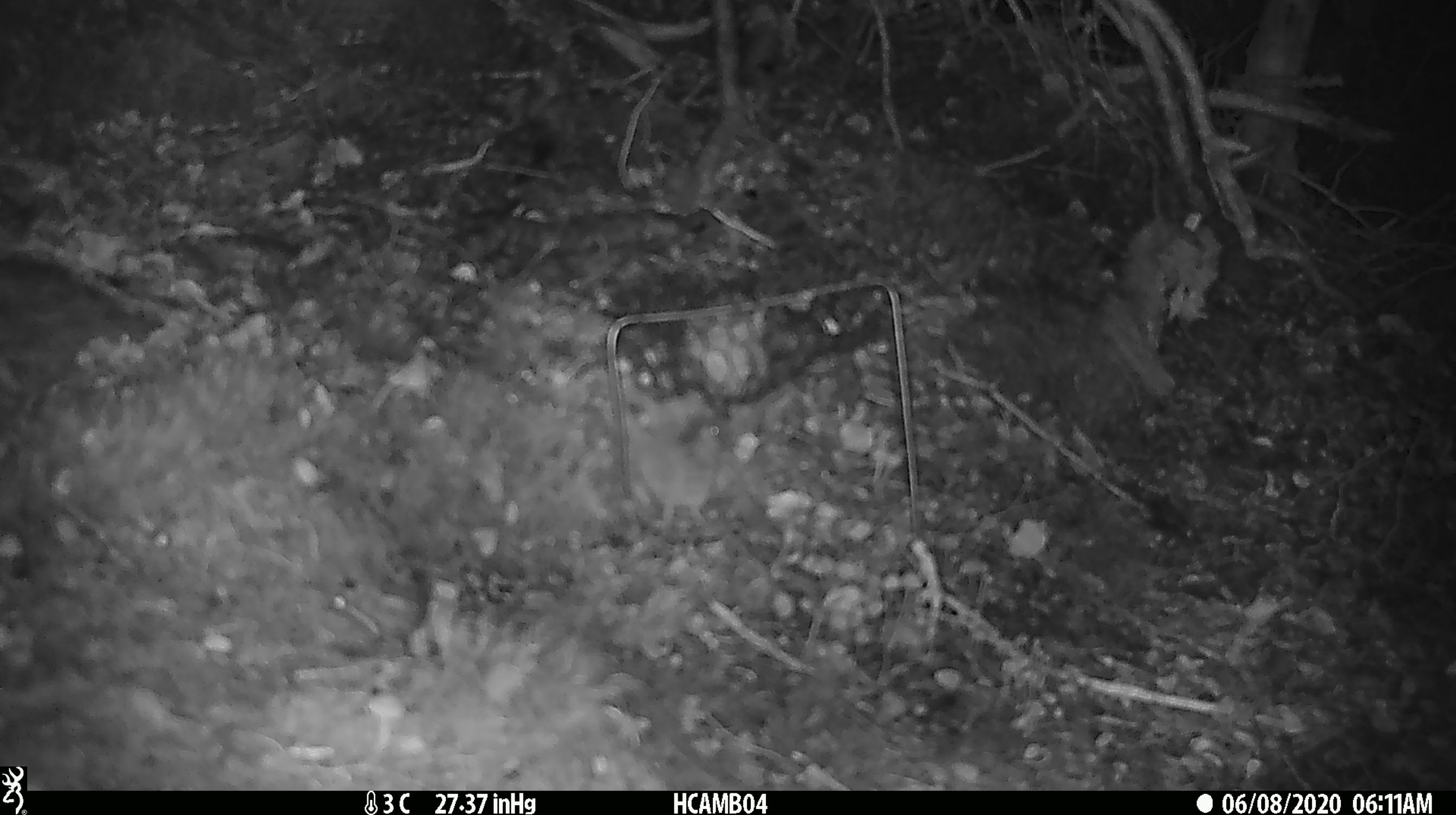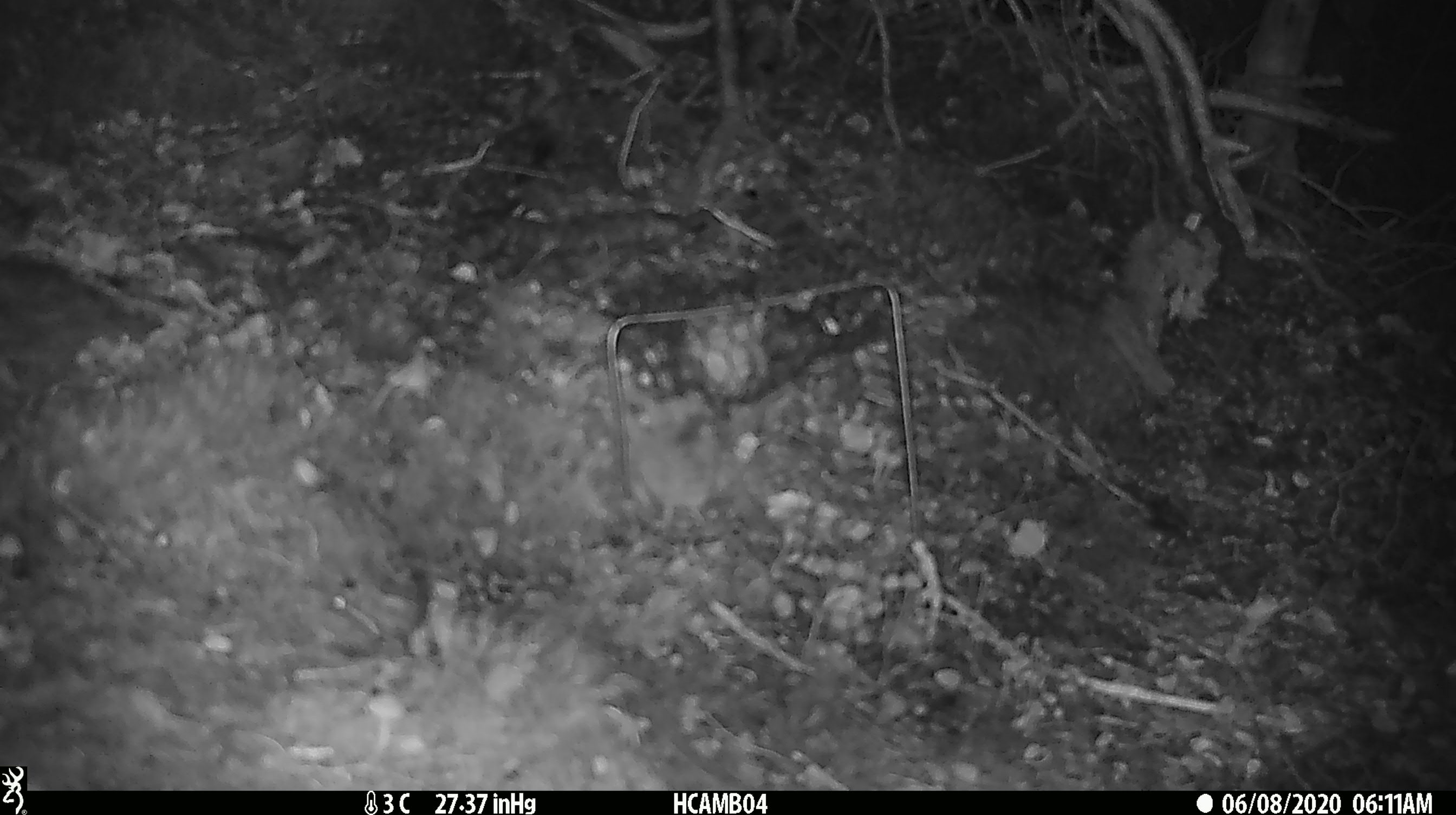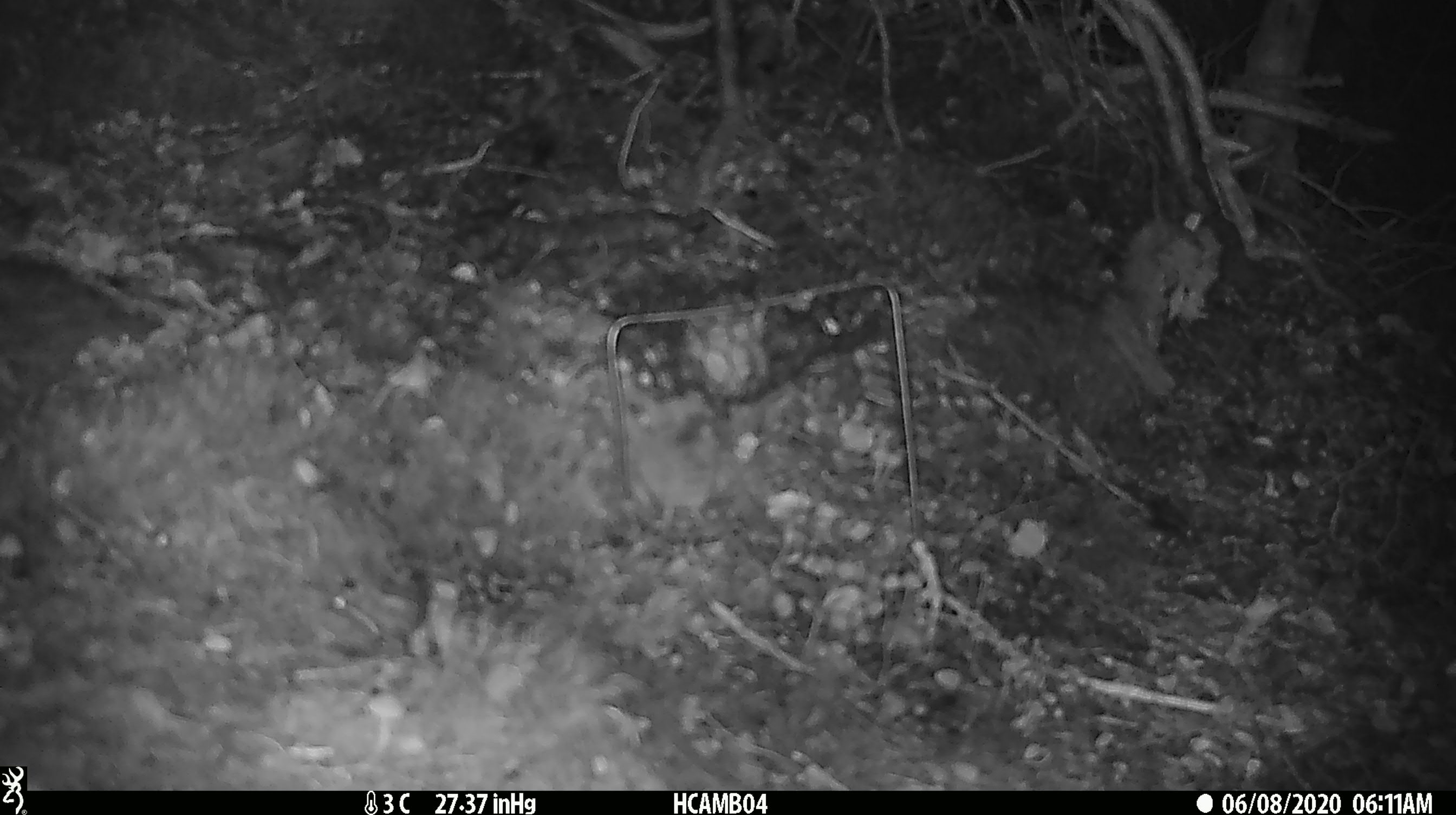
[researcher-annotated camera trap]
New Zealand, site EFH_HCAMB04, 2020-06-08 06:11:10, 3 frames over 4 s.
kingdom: Animalia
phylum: Chordata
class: Mammalia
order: Rodentia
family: Muridae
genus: Mus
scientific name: Mus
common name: mouse